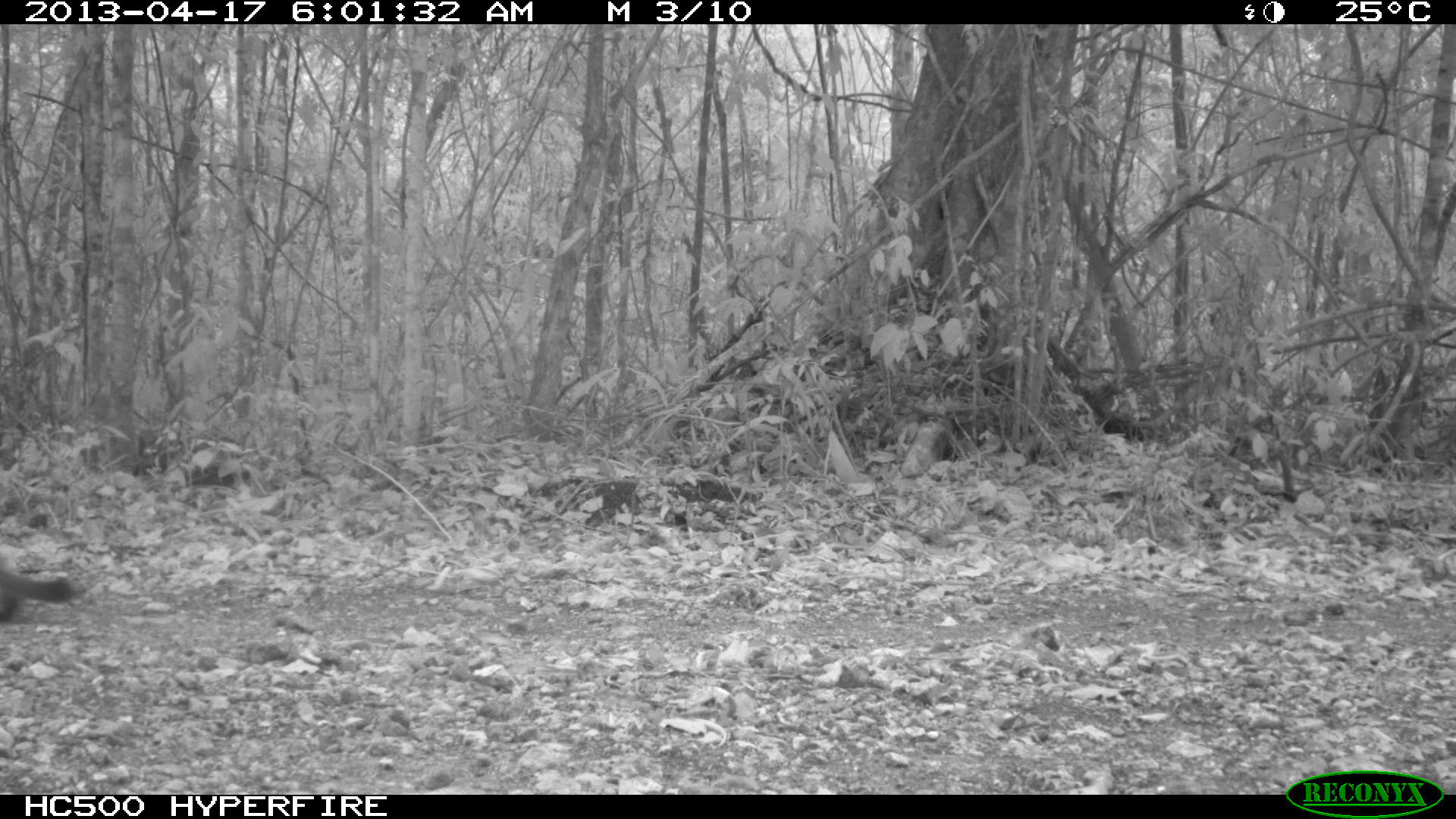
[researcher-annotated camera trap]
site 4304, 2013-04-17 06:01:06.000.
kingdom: Animalia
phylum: Chordata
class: Mammalia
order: Carnivora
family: Felidae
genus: Puma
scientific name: Puma concolor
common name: mountain lion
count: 1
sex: male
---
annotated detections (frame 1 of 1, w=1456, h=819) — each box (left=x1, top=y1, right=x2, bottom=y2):
puma concolor: (left=0, top=555, right=88, bottom=624)